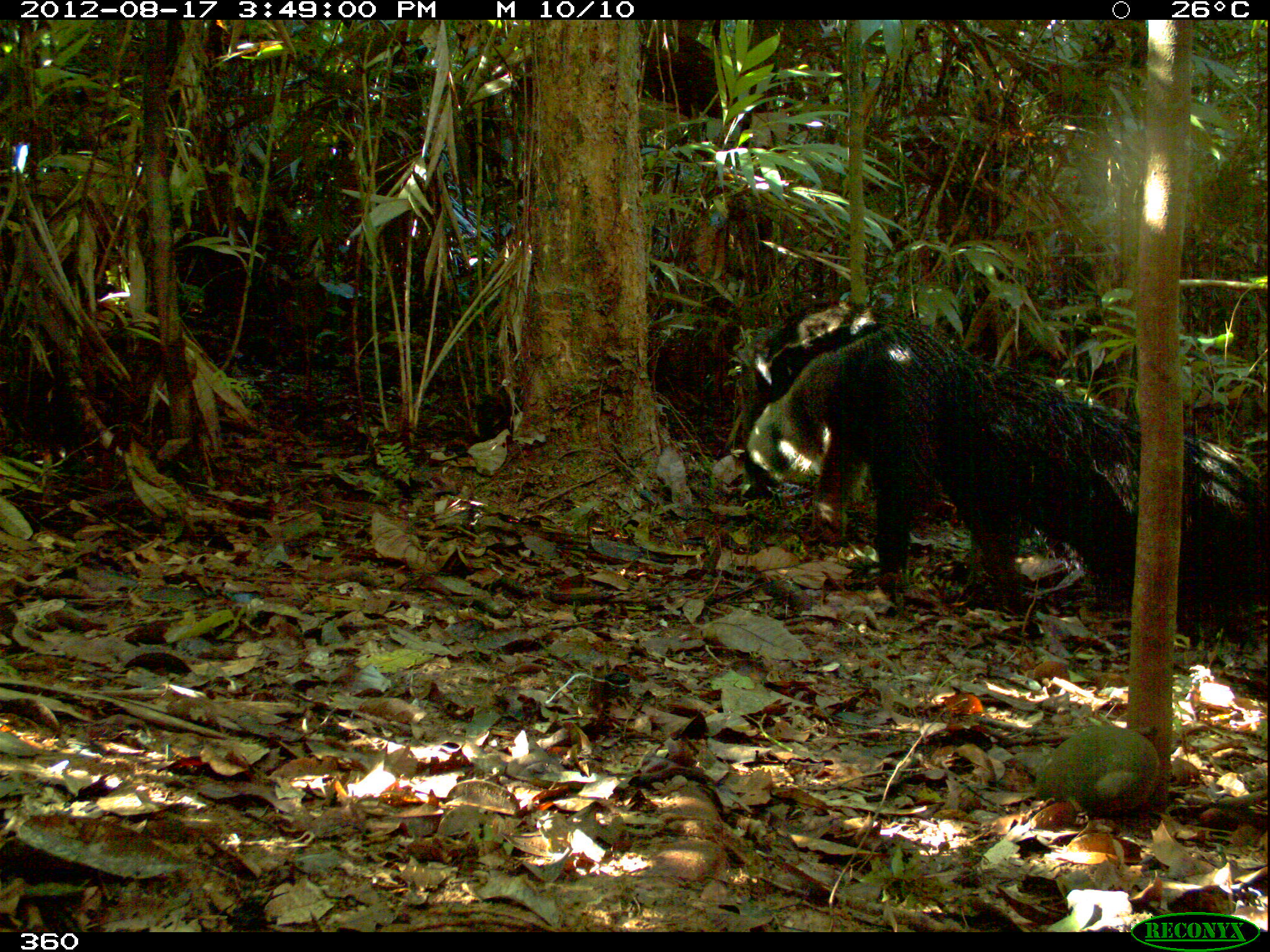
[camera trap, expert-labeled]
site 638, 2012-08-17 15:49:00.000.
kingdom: Animalia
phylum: Chordata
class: Mammalia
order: Pilosa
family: Myrmecophagidae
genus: Myrmecophaga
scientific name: Myrmecophaga tridactyla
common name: giant anteater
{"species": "Myrmecophaga tridactyla (giant anteater)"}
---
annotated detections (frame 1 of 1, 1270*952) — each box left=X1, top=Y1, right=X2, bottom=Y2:
myrmecophaga tridactyla: left=739, top=324, right=1265, bottom=642; left=738, top=297, right=919, bottom=543